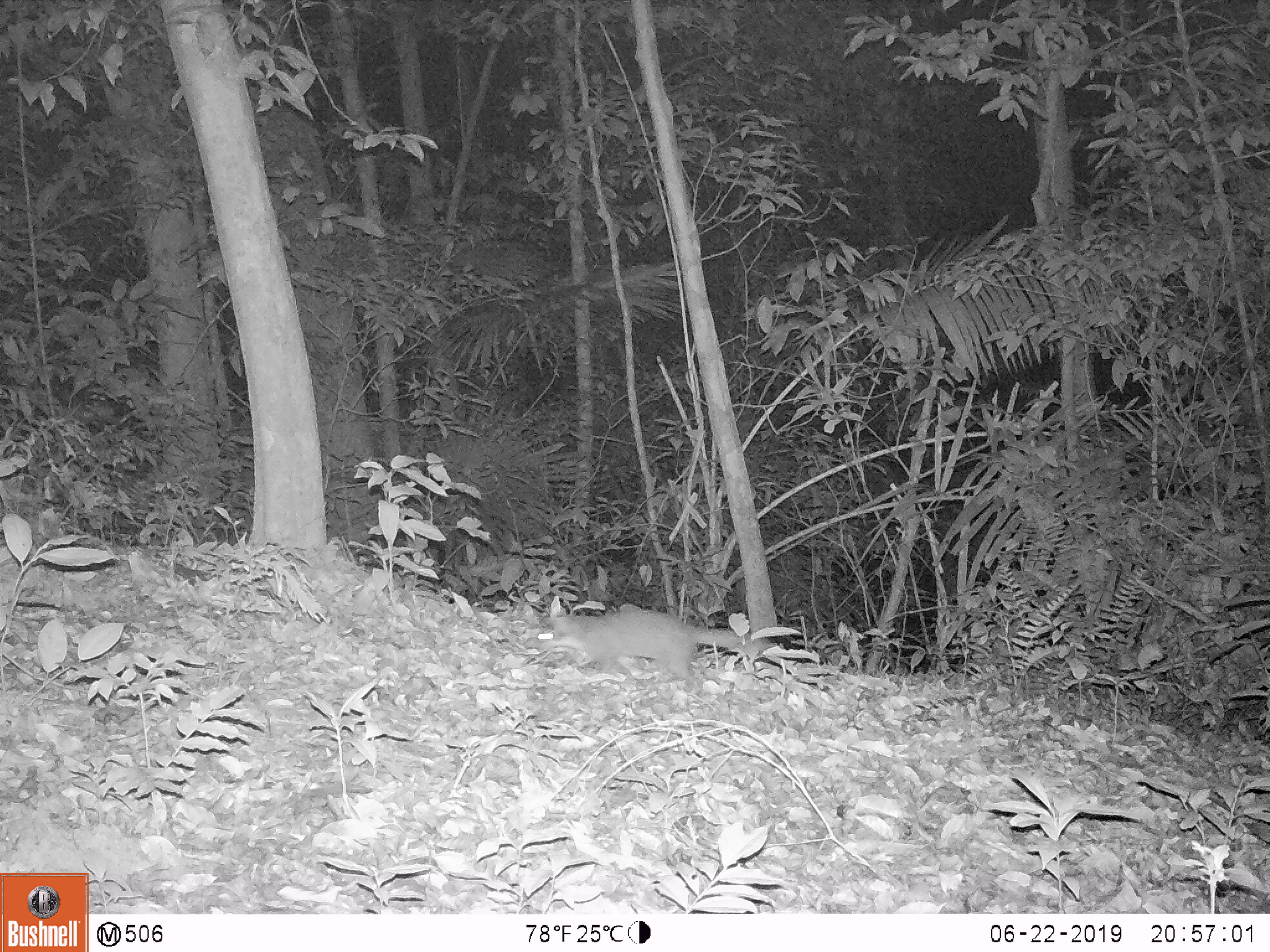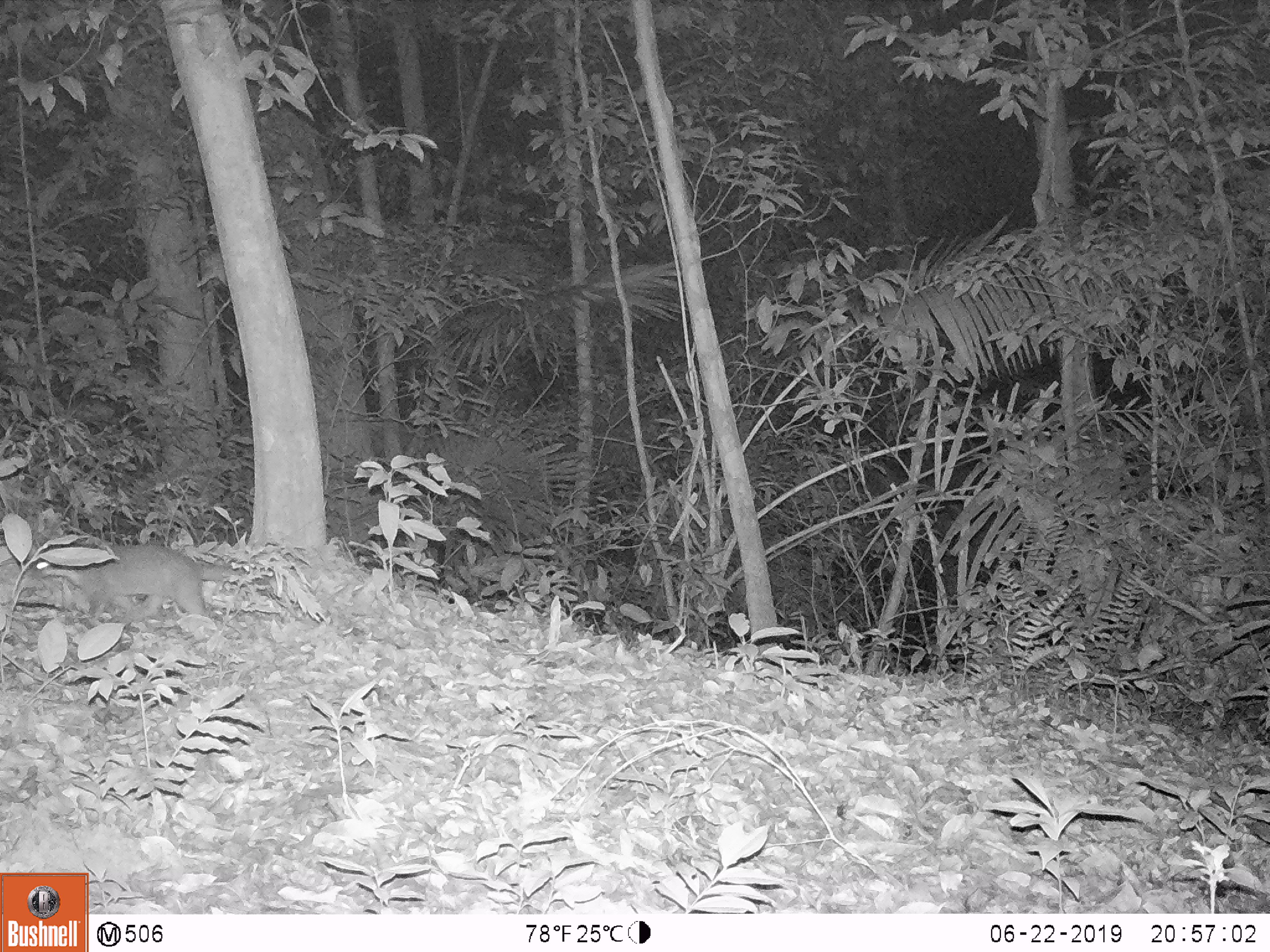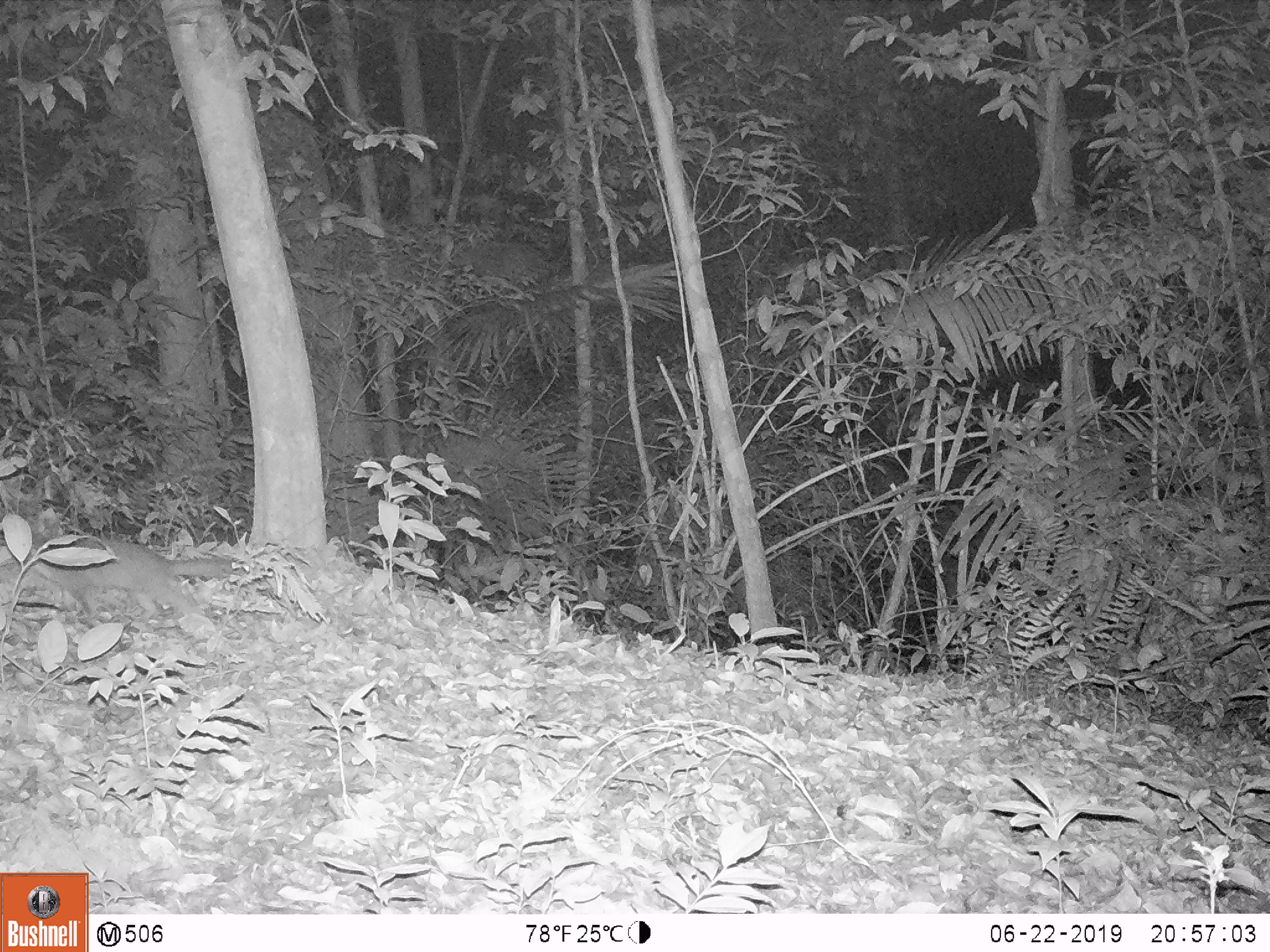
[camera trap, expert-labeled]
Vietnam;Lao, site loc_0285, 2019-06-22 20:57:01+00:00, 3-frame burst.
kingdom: Animalia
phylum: Chordata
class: Mammalia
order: Carnivora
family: Mustelidae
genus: Melogale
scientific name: Melogale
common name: ferret badger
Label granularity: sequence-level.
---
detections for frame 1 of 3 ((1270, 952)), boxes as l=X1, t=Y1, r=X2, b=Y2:
ferret badger: l=553, t=607, r=774, b=680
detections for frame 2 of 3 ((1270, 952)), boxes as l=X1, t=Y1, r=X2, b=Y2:
ferret badger: l=31, t=540, r=235, b=621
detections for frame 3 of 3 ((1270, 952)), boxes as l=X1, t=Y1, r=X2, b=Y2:
ferret badger: l=26, t=537, r=236, b=615